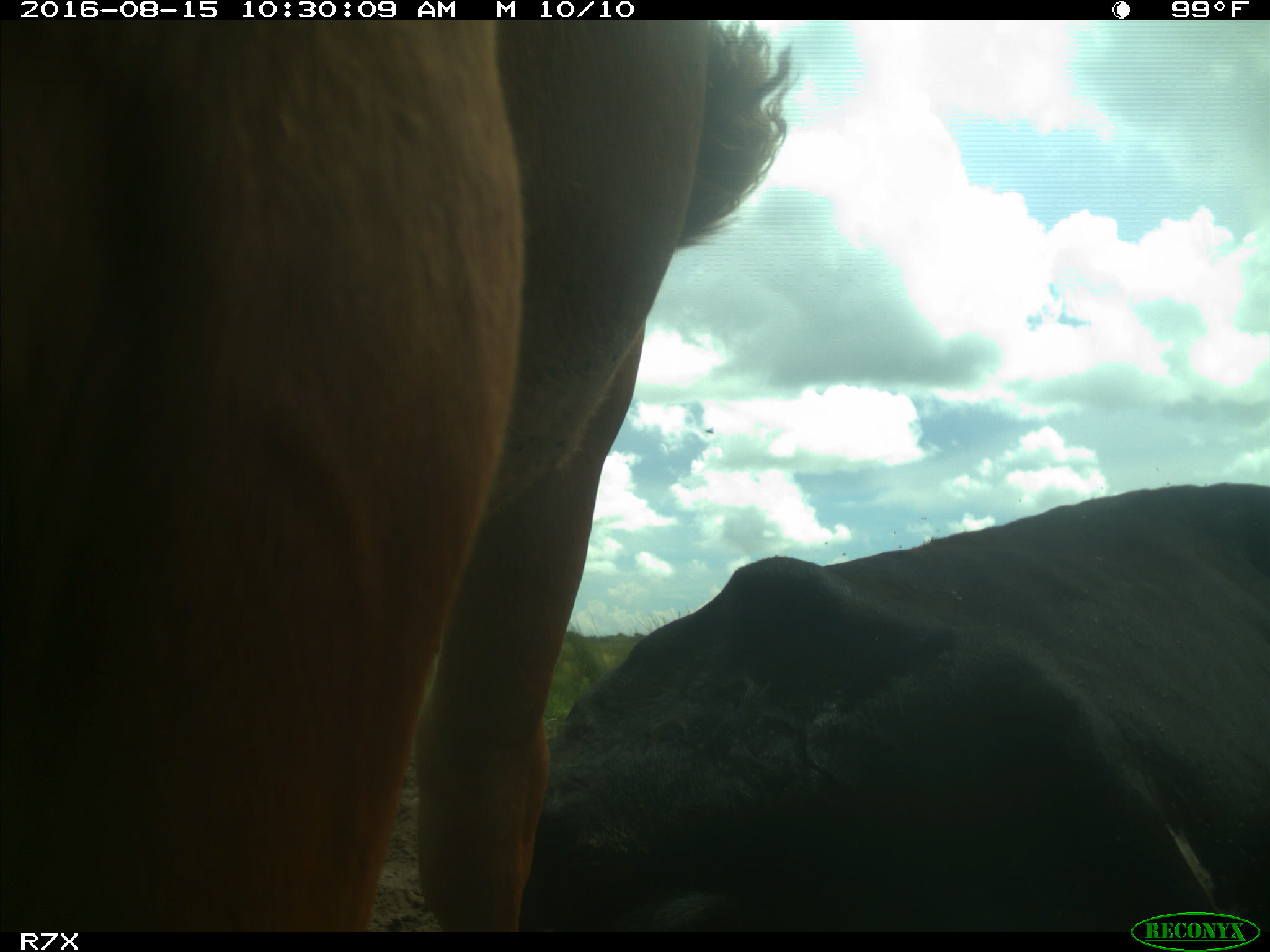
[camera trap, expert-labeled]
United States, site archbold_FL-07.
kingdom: Animalia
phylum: Chordata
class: Mammalia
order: Artiodactyla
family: Bovidae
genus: Bos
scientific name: Bos taurus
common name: domestic cow